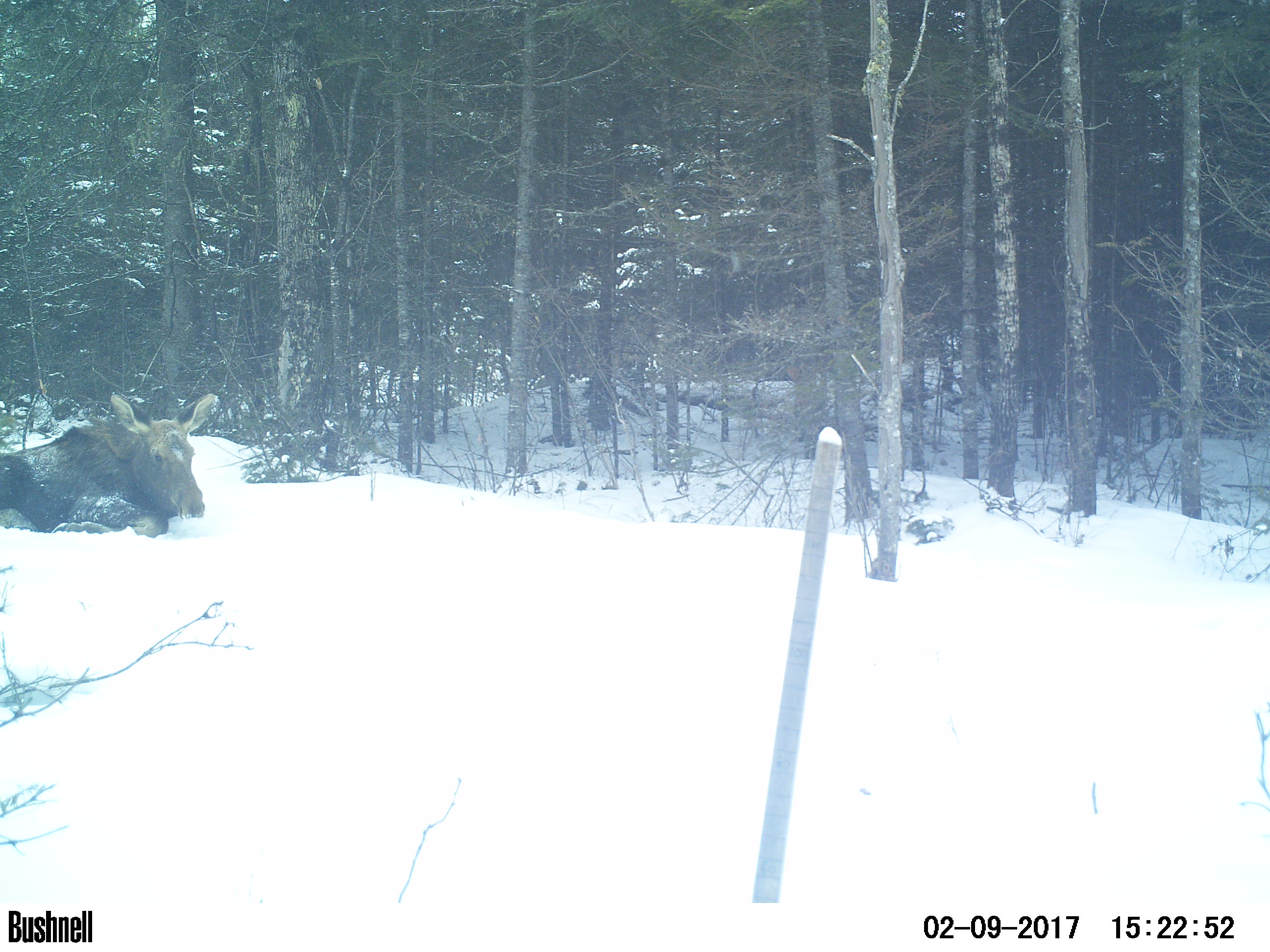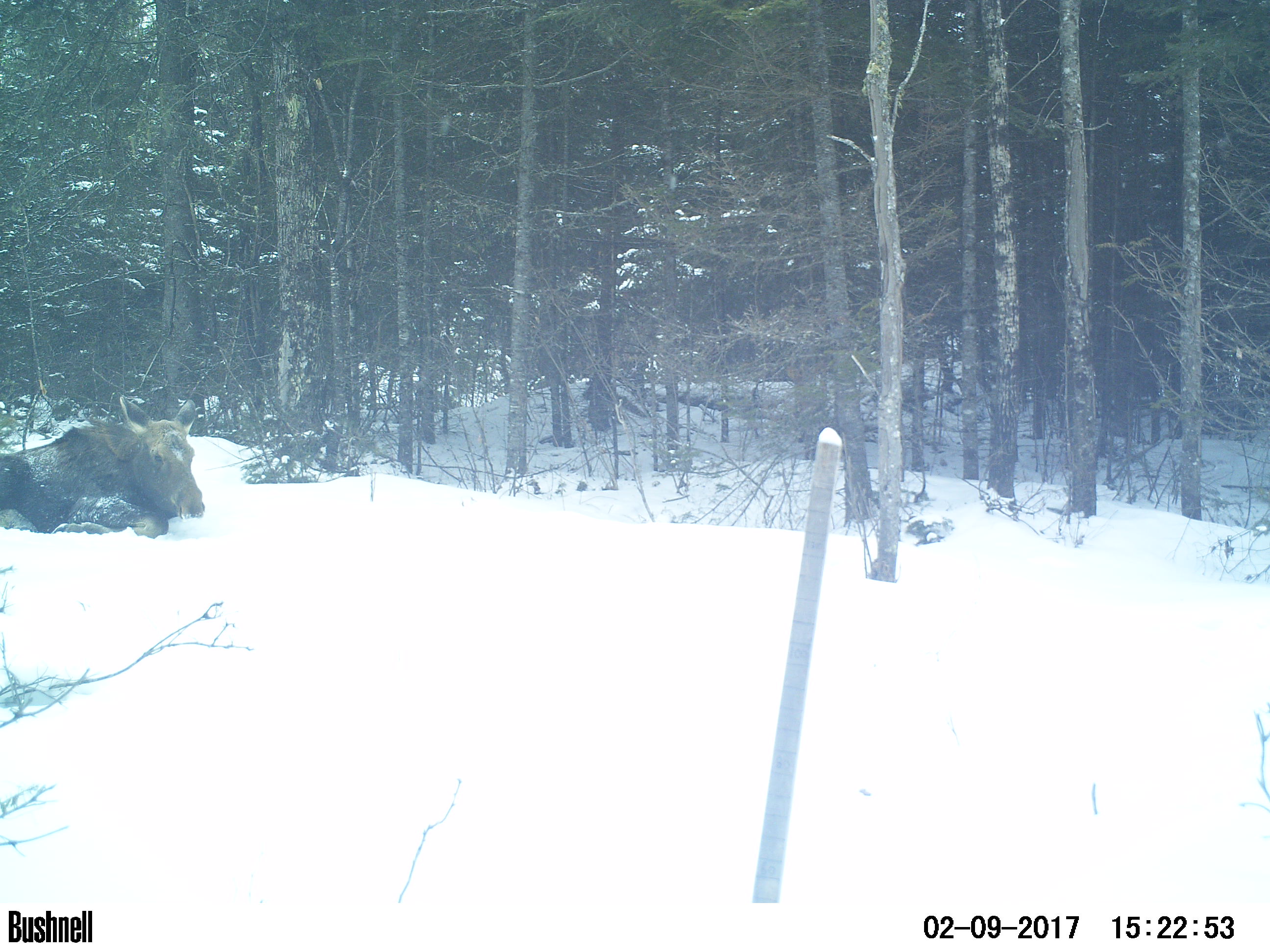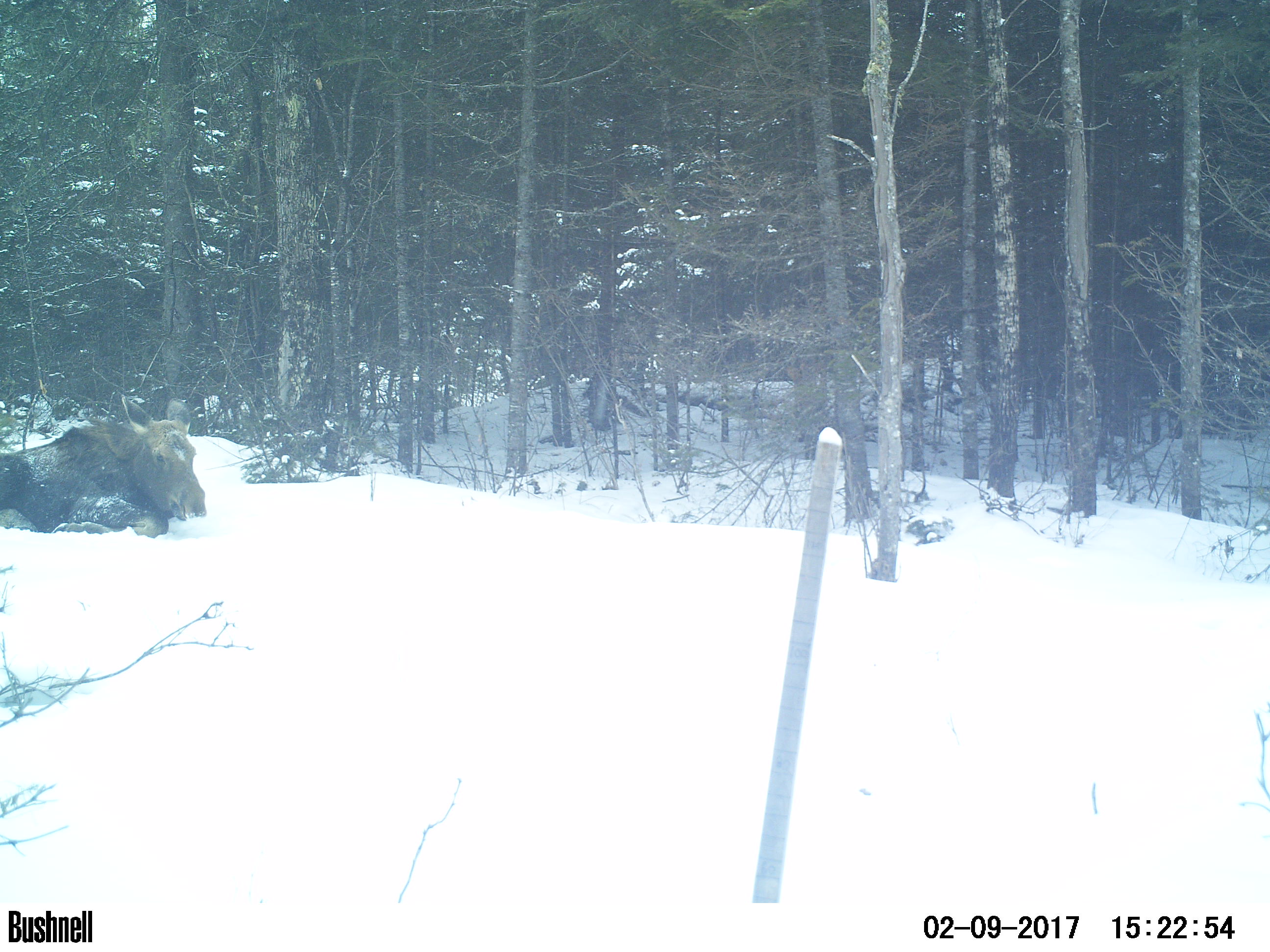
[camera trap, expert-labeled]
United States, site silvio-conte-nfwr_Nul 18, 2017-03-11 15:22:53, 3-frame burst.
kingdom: Animalia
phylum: Chordata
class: Mammalia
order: Artiodactyla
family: Cervidae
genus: Alces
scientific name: Alces alces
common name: moose